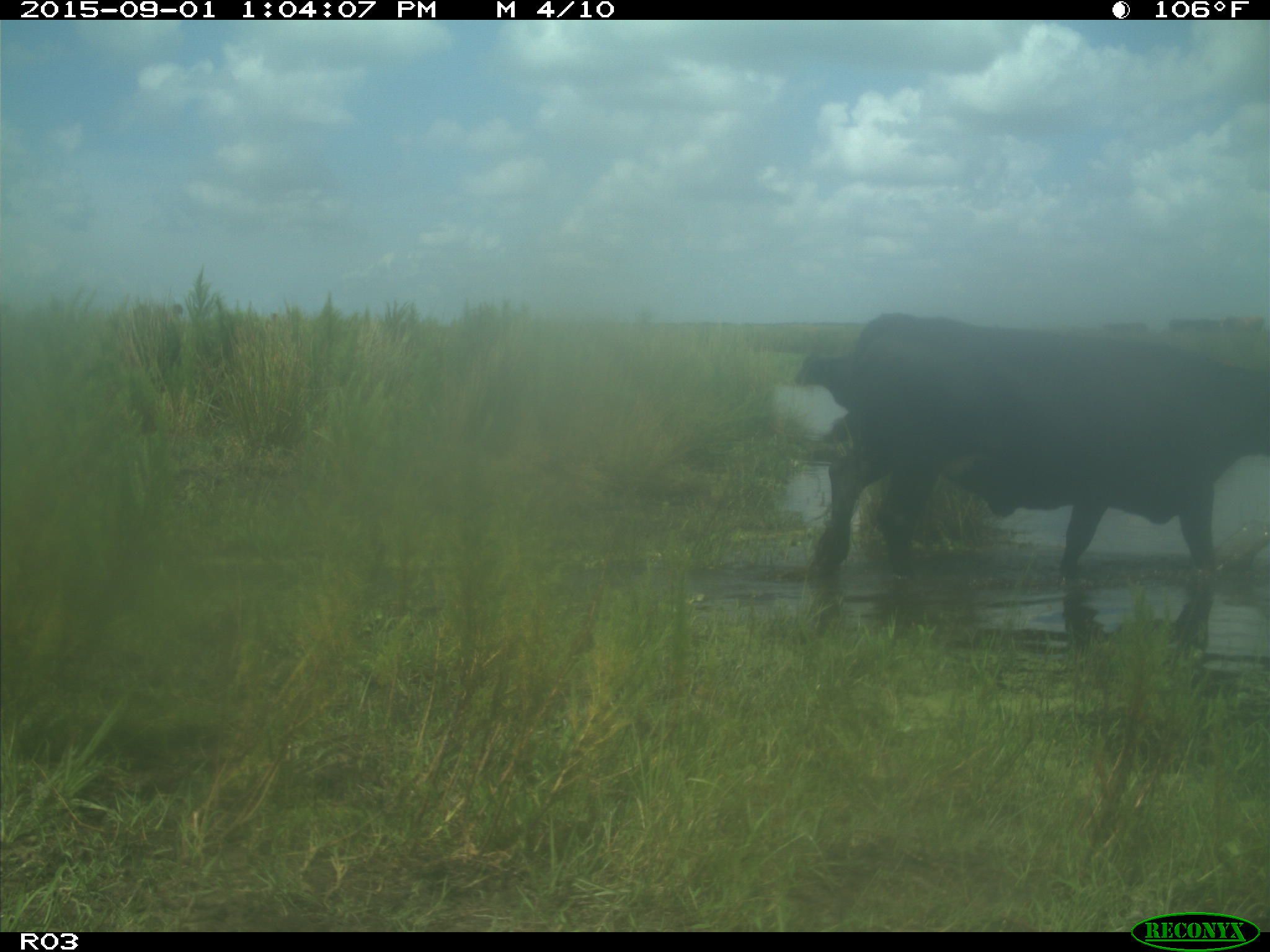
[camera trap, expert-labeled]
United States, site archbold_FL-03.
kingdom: Animalia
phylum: Chordata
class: Mammalia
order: Artiodactyla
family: Bovidae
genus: Bos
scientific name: Bos taurus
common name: domestic cow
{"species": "Bos taurus (domestic cow)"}